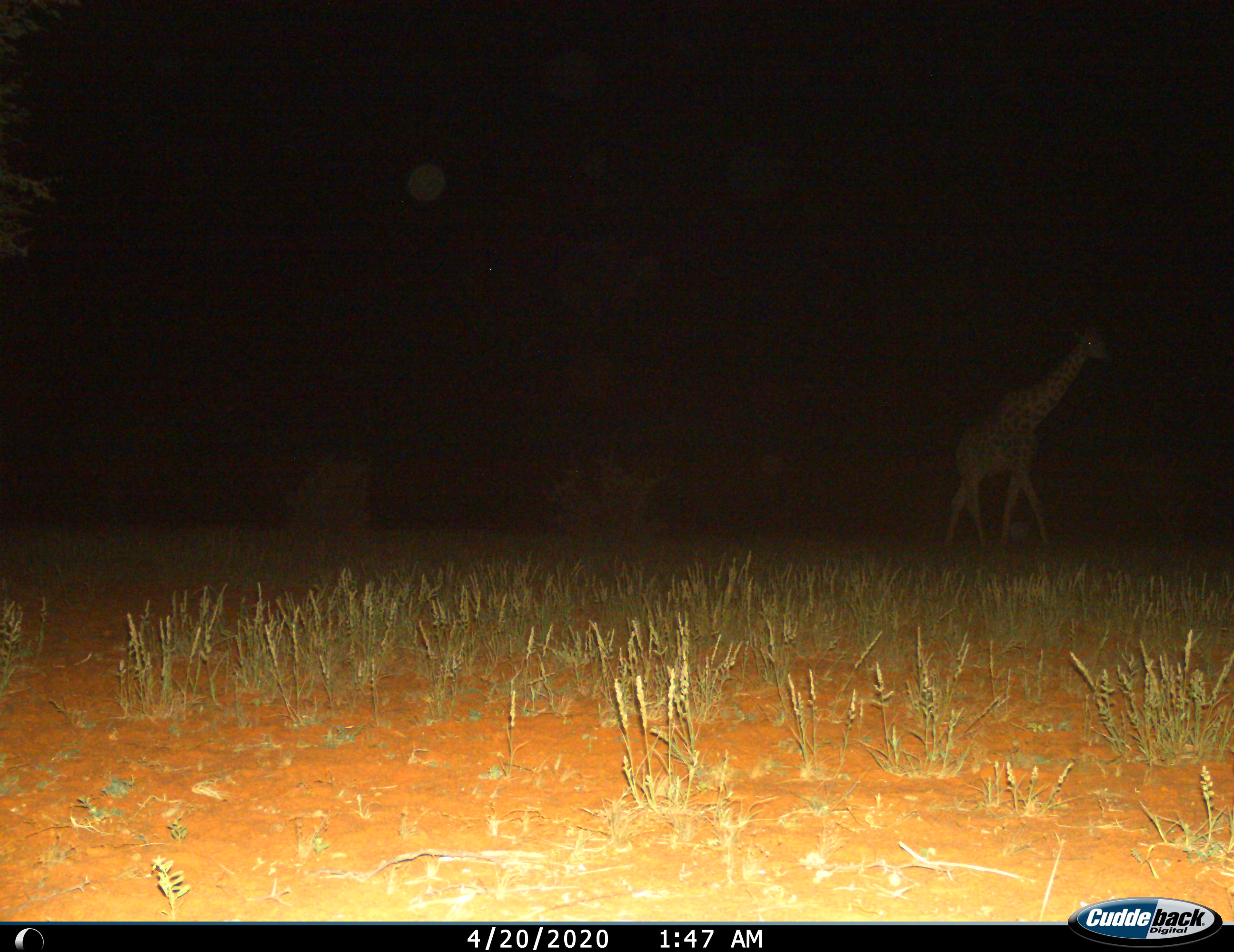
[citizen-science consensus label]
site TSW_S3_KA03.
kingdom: Animalia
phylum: Chordata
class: Mammalia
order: Artiodactyla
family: Giraffidae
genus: Giraffa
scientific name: Giraffa camelopardalis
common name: giraffe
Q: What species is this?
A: Giraffe (Giraffa camelopardalis).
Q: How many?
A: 1.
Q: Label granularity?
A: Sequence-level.